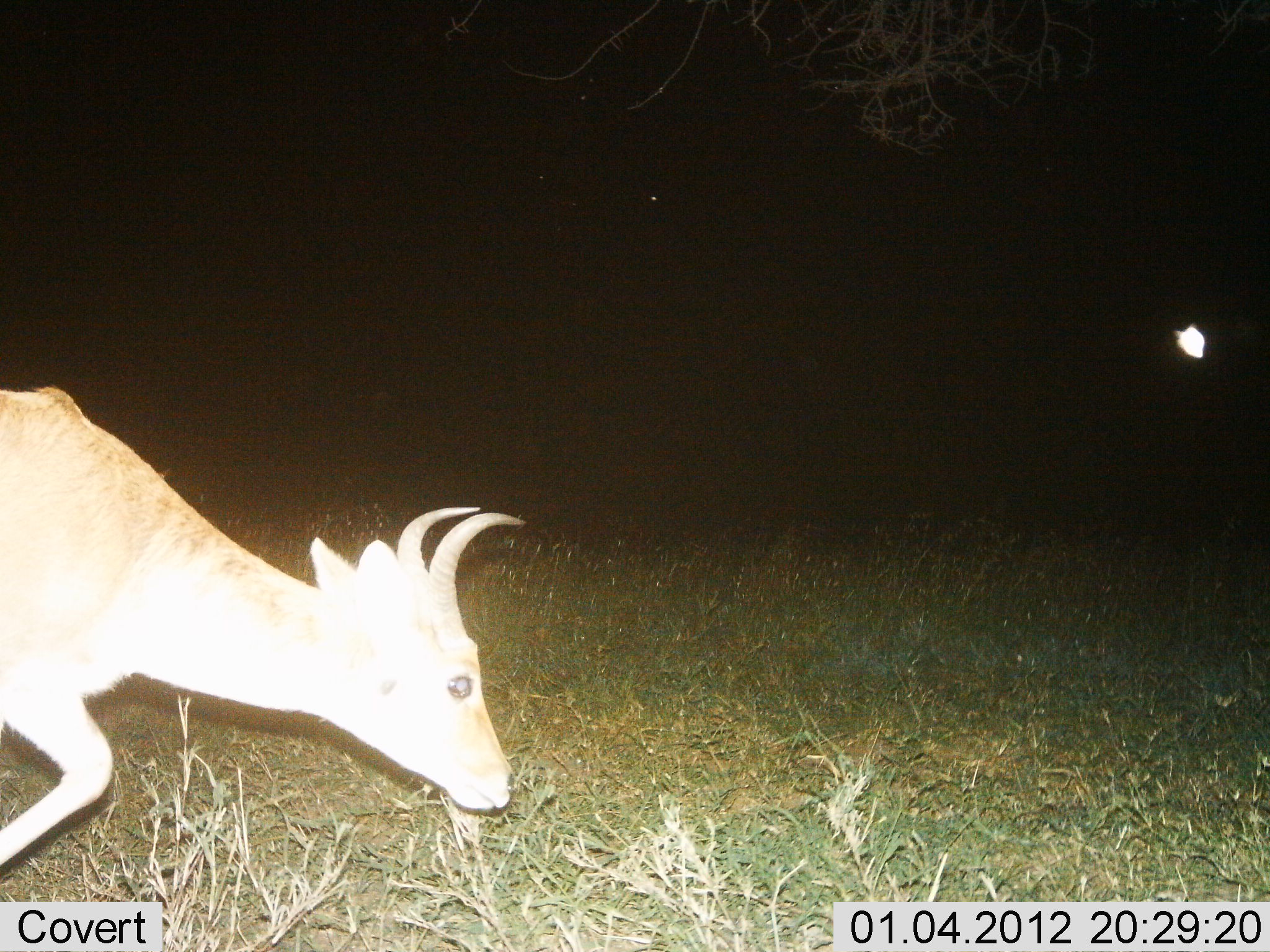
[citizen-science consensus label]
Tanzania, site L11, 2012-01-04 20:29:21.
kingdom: Animalia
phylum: Chordata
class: Mammalia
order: Artiodactyla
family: Bovidae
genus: Redunca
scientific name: Redunca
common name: reedbuck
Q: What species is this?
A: Reedbuck (Redunca).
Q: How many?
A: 1.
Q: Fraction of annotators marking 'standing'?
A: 17%.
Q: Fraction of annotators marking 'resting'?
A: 0%.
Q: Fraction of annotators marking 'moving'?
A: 58%.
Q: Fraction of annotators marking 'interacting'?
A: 0%.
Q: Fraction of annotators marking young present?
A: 0%.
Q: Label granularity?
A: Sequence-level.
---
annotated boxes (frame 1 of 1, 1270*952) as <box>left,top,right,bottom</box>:
animal: <box>0,388,526,866</box>